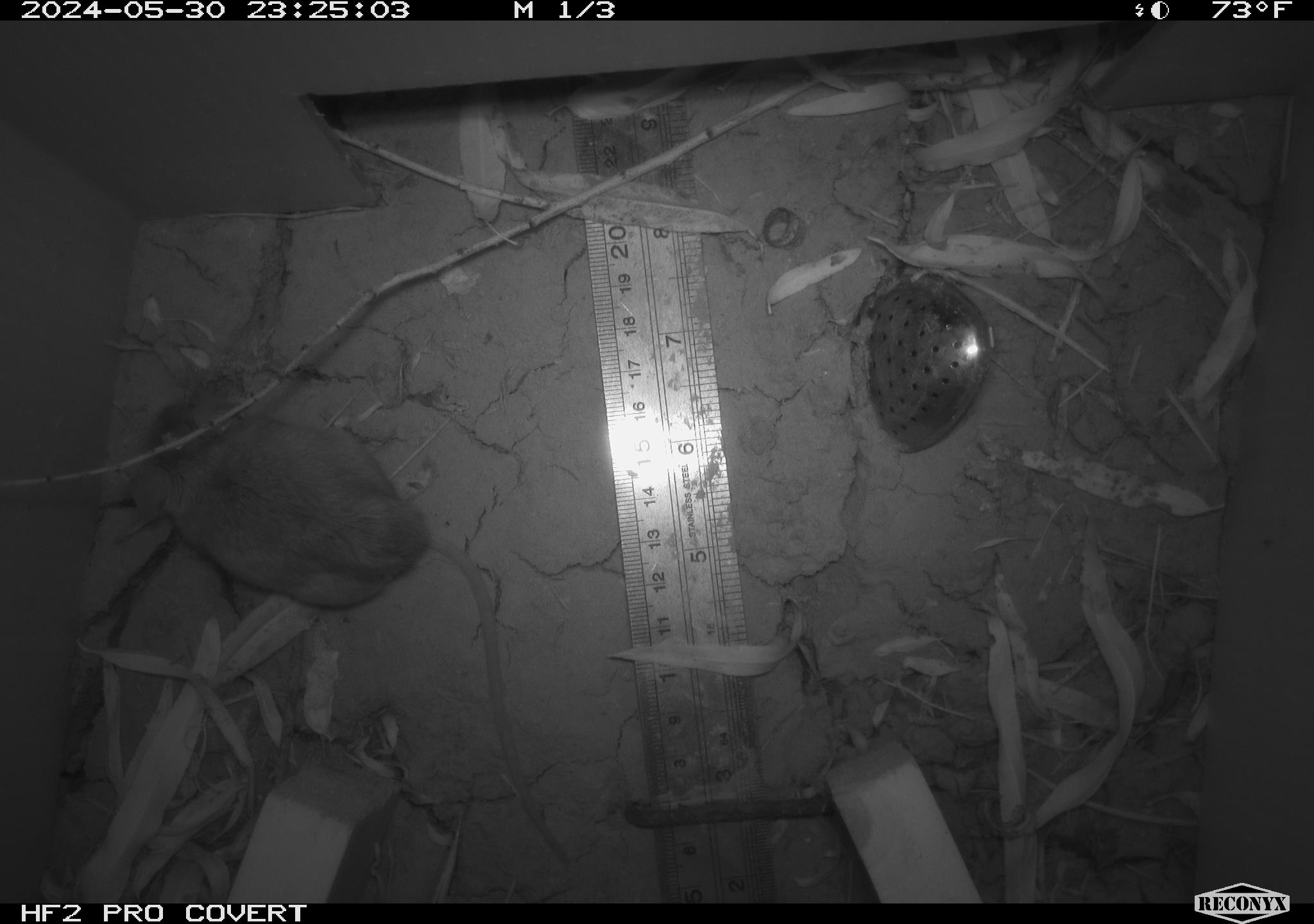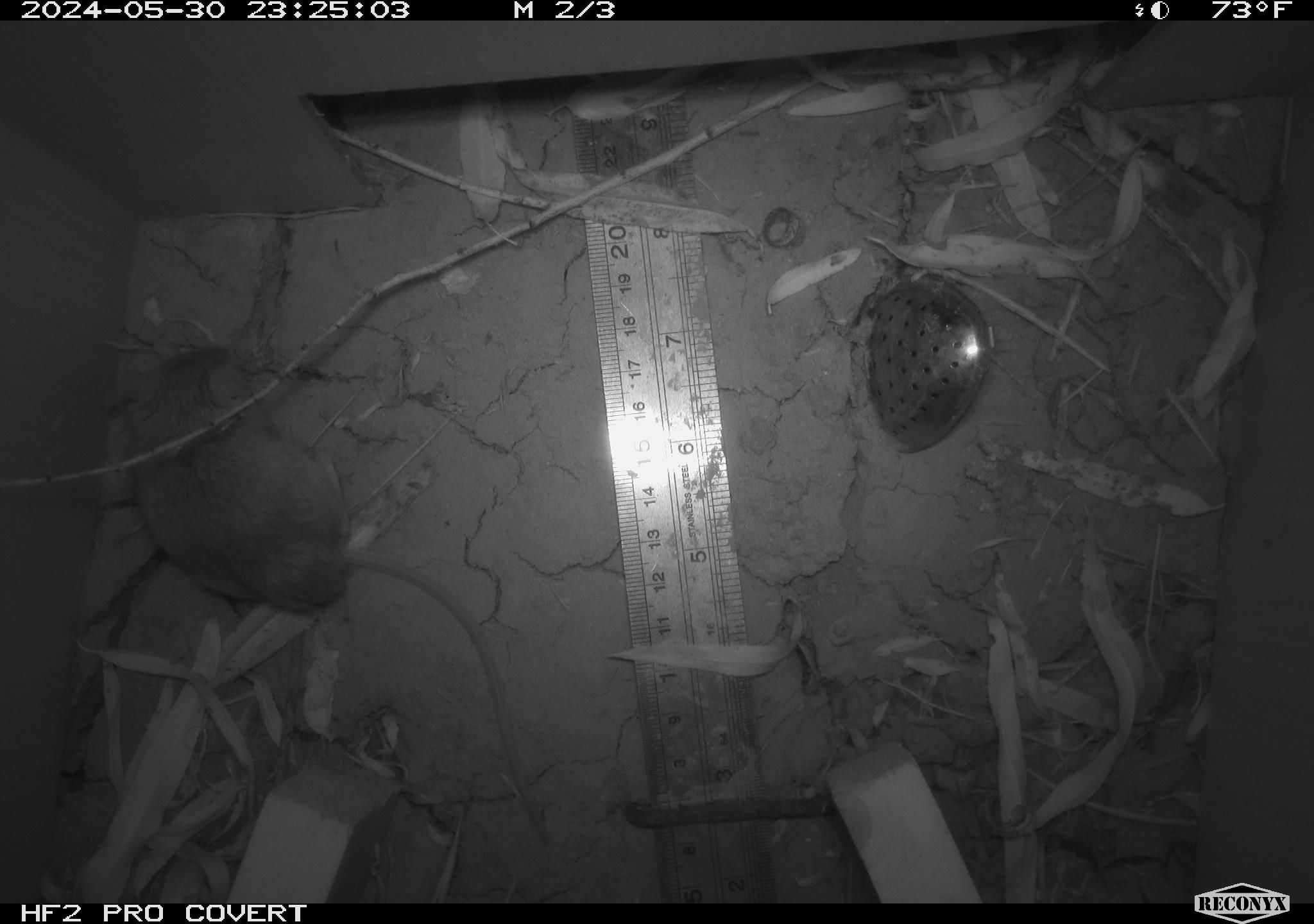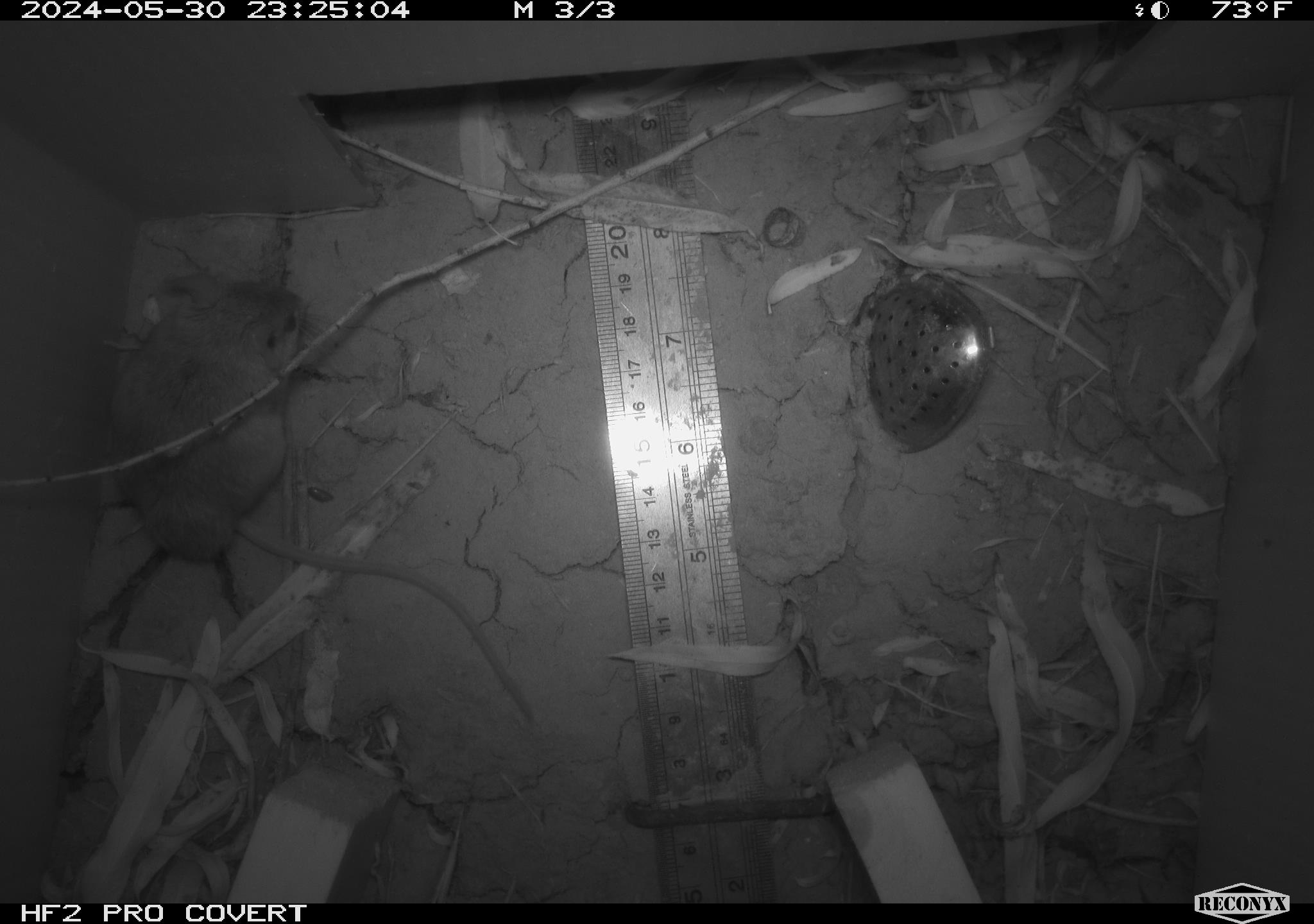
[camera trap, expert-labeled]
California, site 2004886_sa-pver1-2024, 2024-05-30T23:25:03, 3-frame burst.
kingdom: Animalia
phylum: Chordata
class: Mammalia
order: Rodentia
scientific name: Rodentia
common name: mouse species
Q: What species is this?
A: Mouse species (Rodentia).